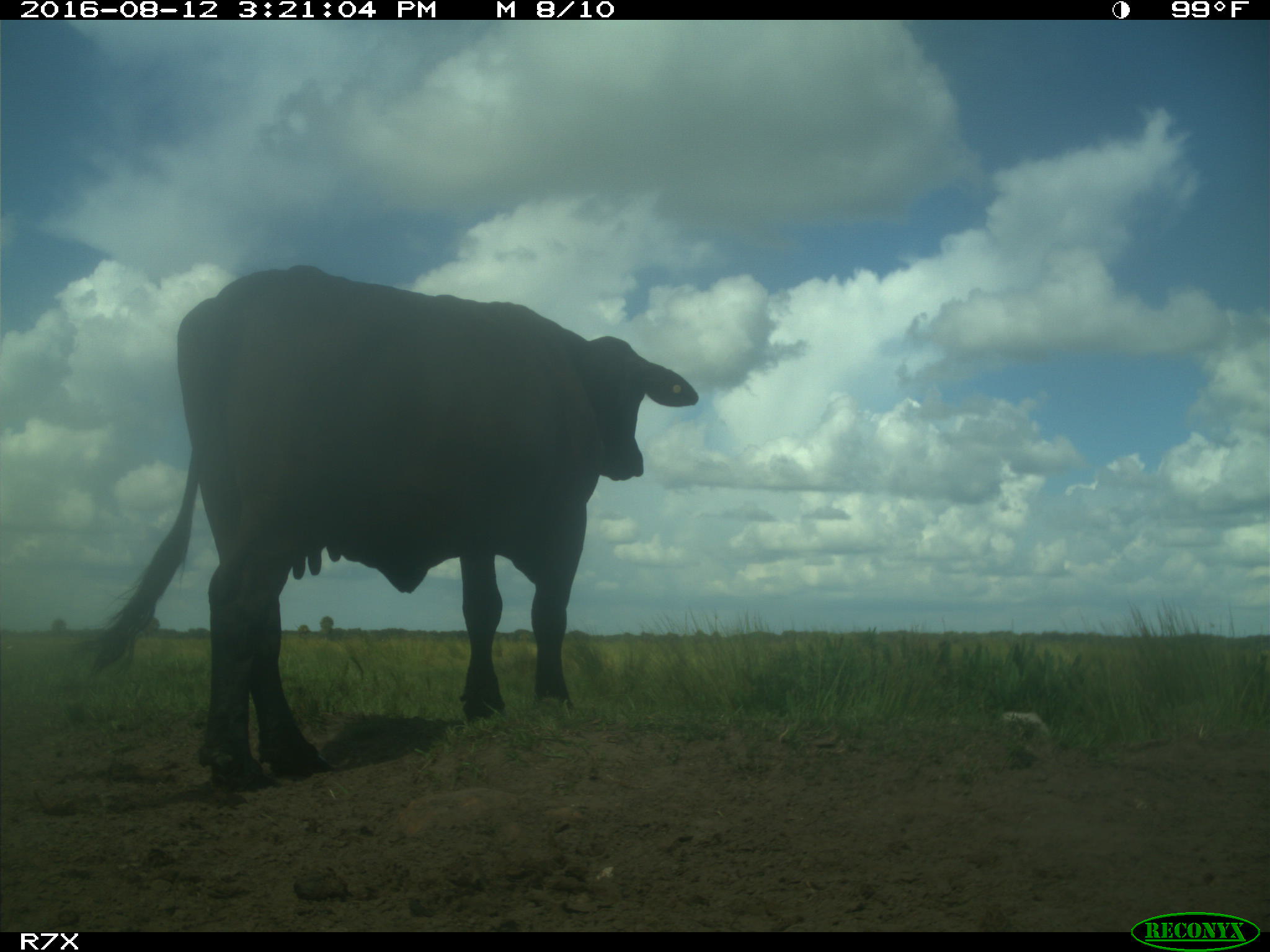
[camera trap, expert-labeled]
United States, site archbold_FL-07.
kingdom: Animalia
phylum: Chordata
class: Mammalia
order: Artiodactyla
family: Bovidae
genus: Bos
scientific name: Bos taurus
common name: domestic cow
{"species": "Bos taurus (domestic cow)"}